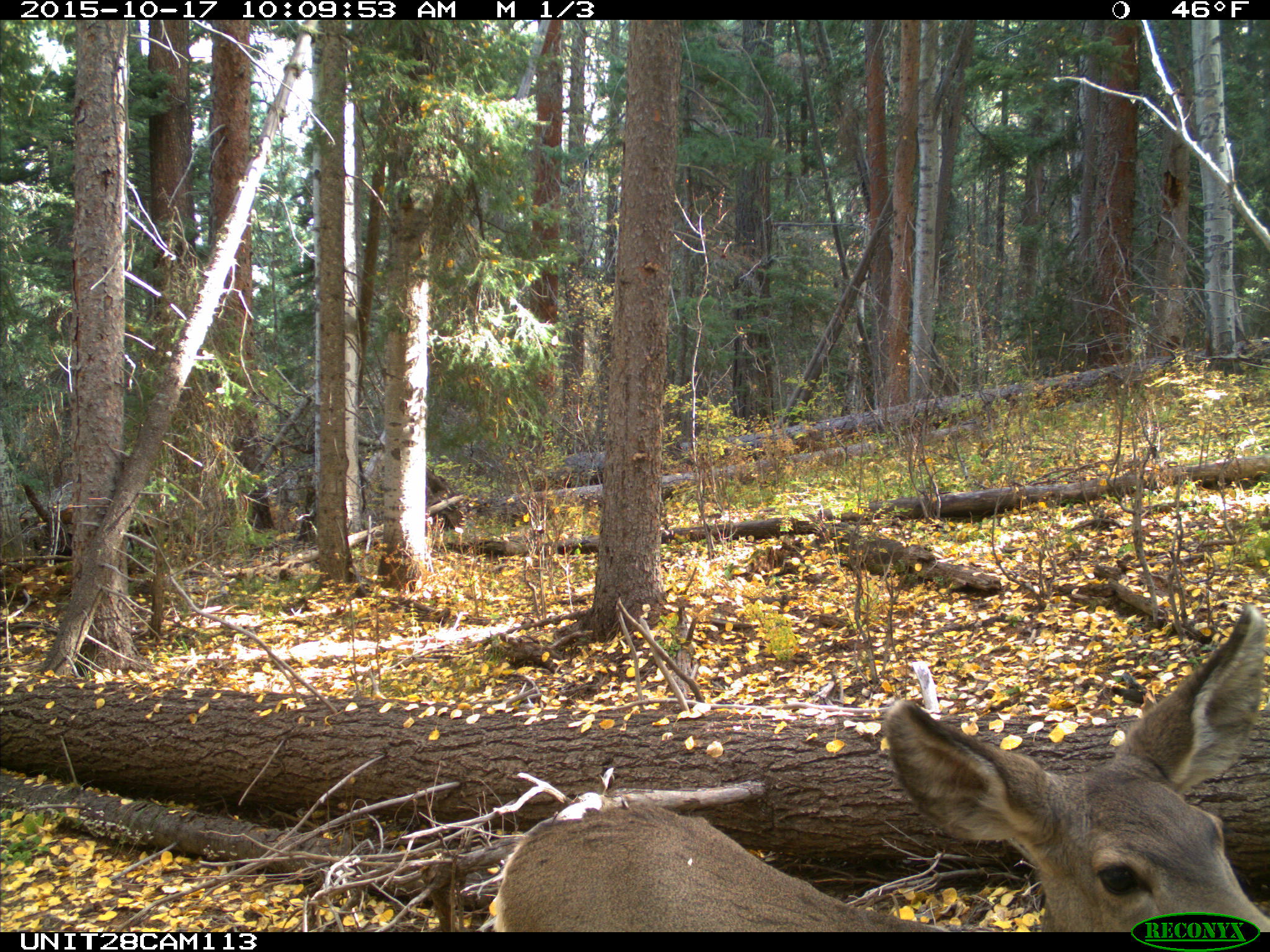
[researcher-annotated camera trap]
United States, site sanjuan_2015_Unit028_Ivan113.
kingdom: Animalia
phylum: Chordata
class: Mammalia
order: Artiodactyla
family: Cervidae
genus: Odocoileus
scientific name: Odocoileus hemionus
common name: mule deer